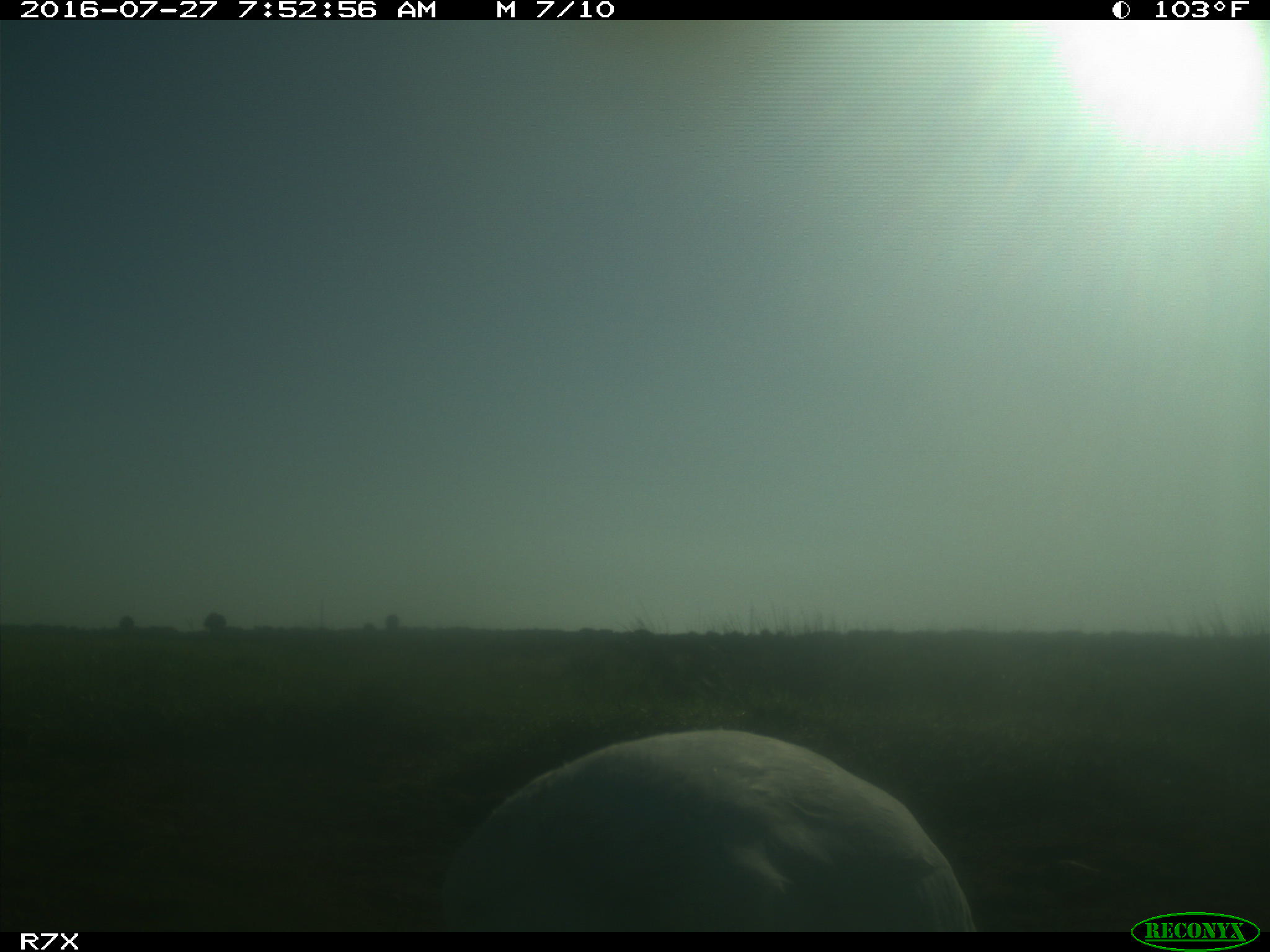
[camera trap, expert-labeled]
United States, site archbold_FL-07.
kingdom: Animalia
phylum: Chordata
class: Aves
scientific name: Aves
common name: birds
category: unidentified bird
Unidentified bird (birds) (Aves).